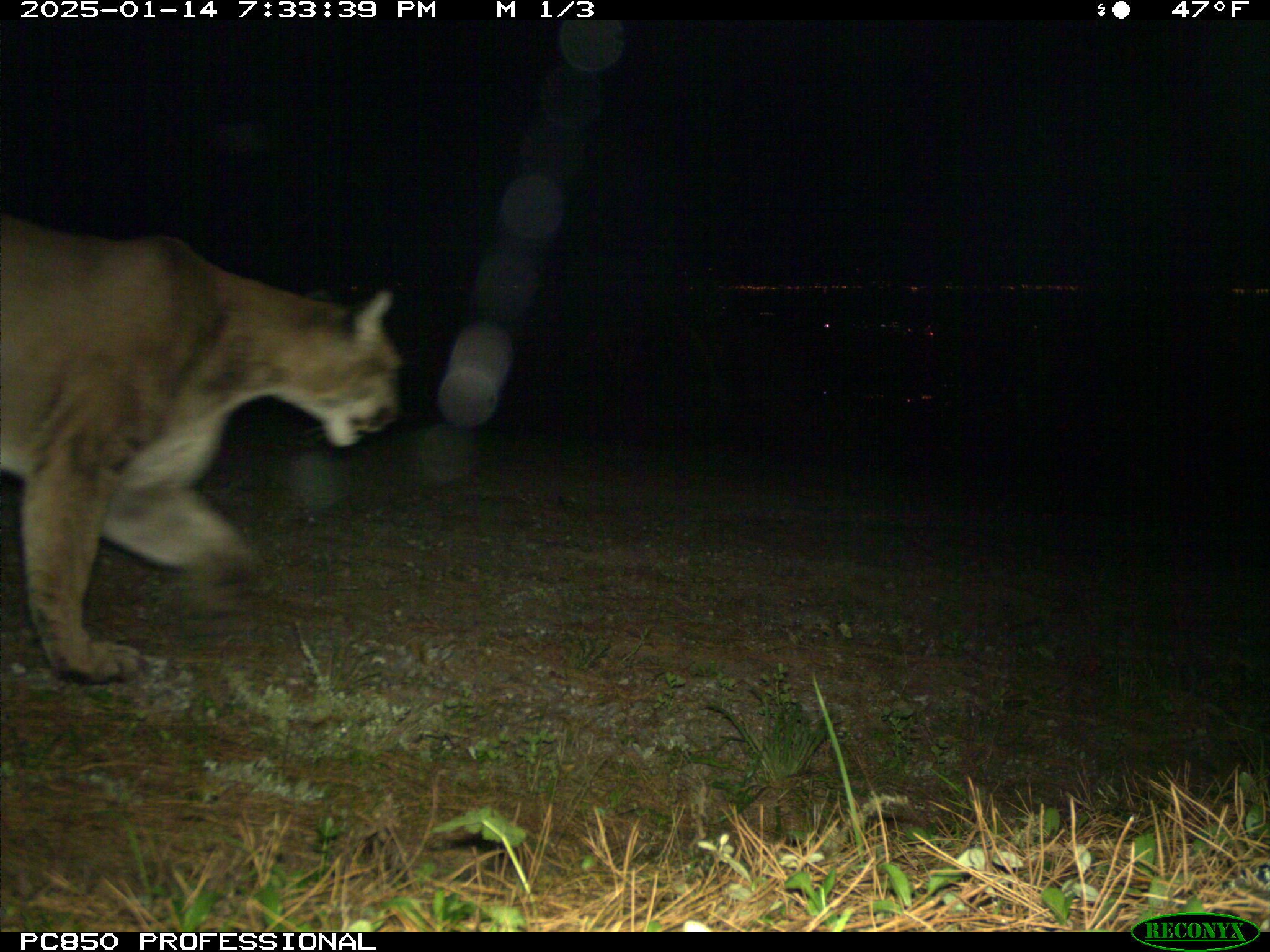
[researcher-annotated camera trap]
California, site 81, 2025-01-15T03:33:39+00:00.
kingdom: Animalia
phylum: Chordata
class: Mammalia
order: Carnivora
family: Felidae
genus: Puma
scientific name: Puma concolor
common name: puma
Puma (Puma concolor).